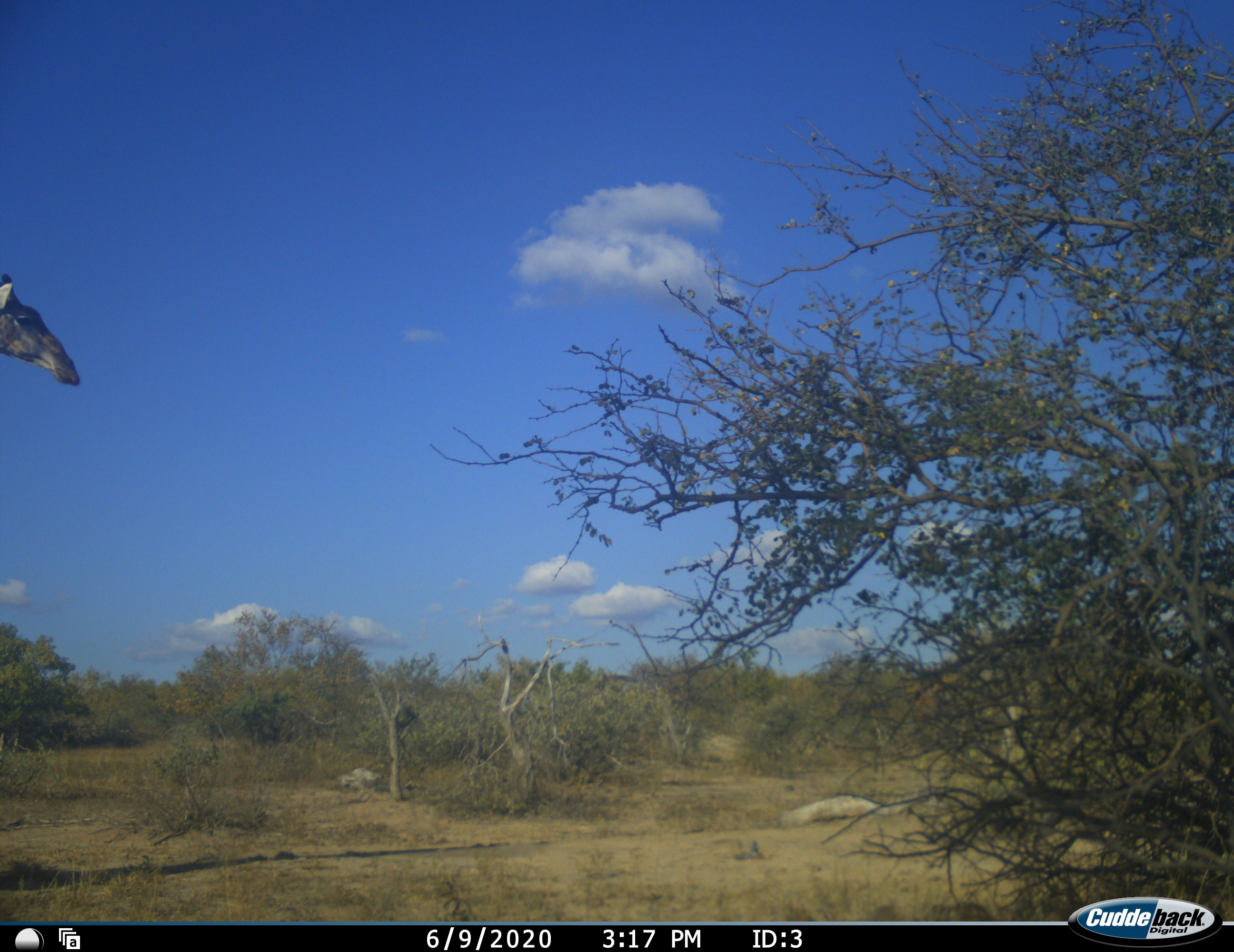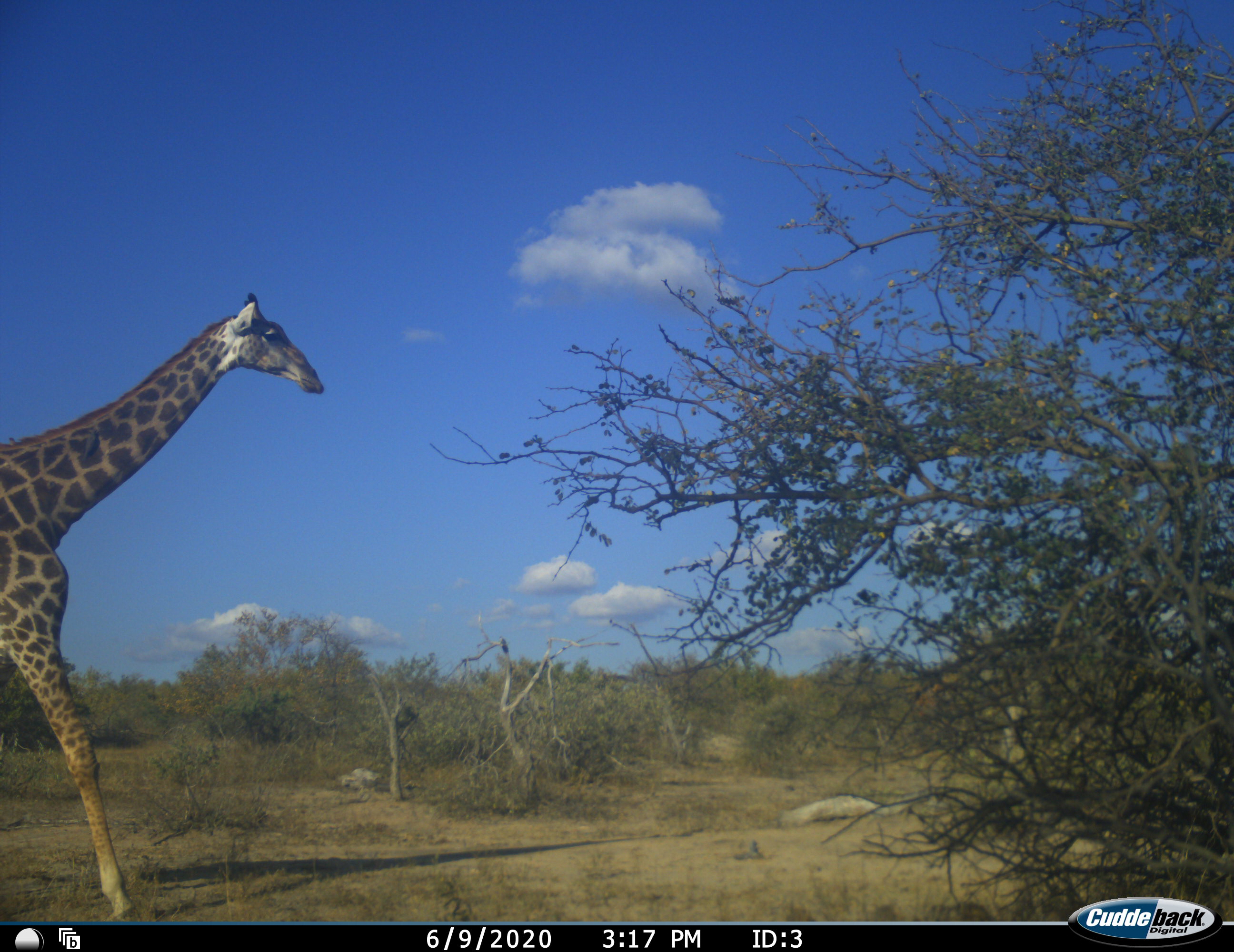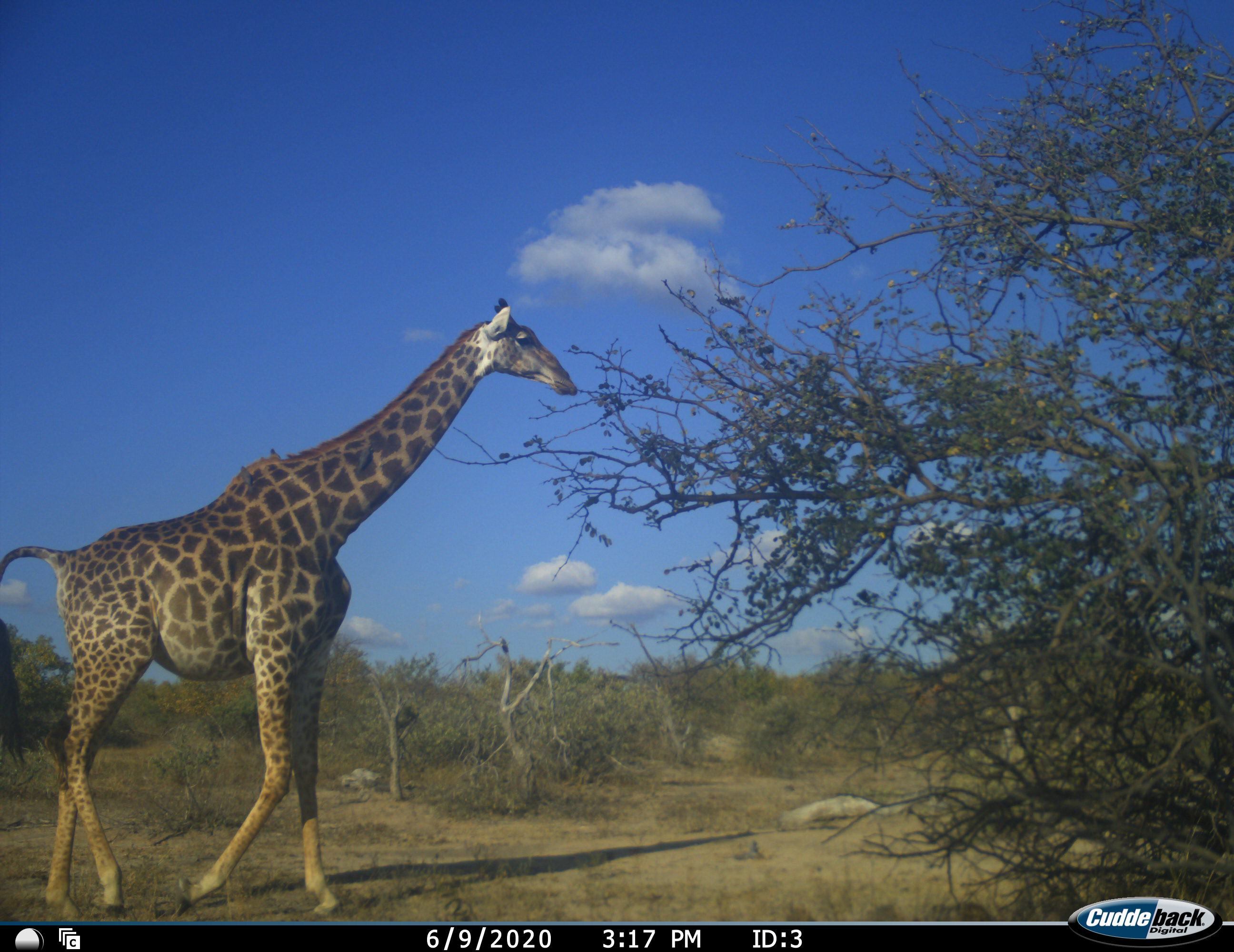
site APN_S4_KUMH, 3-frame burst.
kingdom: Animalia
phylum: Chordata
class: Mammalia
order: Artiodactyla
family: Giraffidae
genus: Giraffa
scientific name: Giraffa camelopardalis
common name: giraffe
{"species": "giraffe (Giraffa camelopardalis)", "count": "1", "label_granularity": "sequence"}